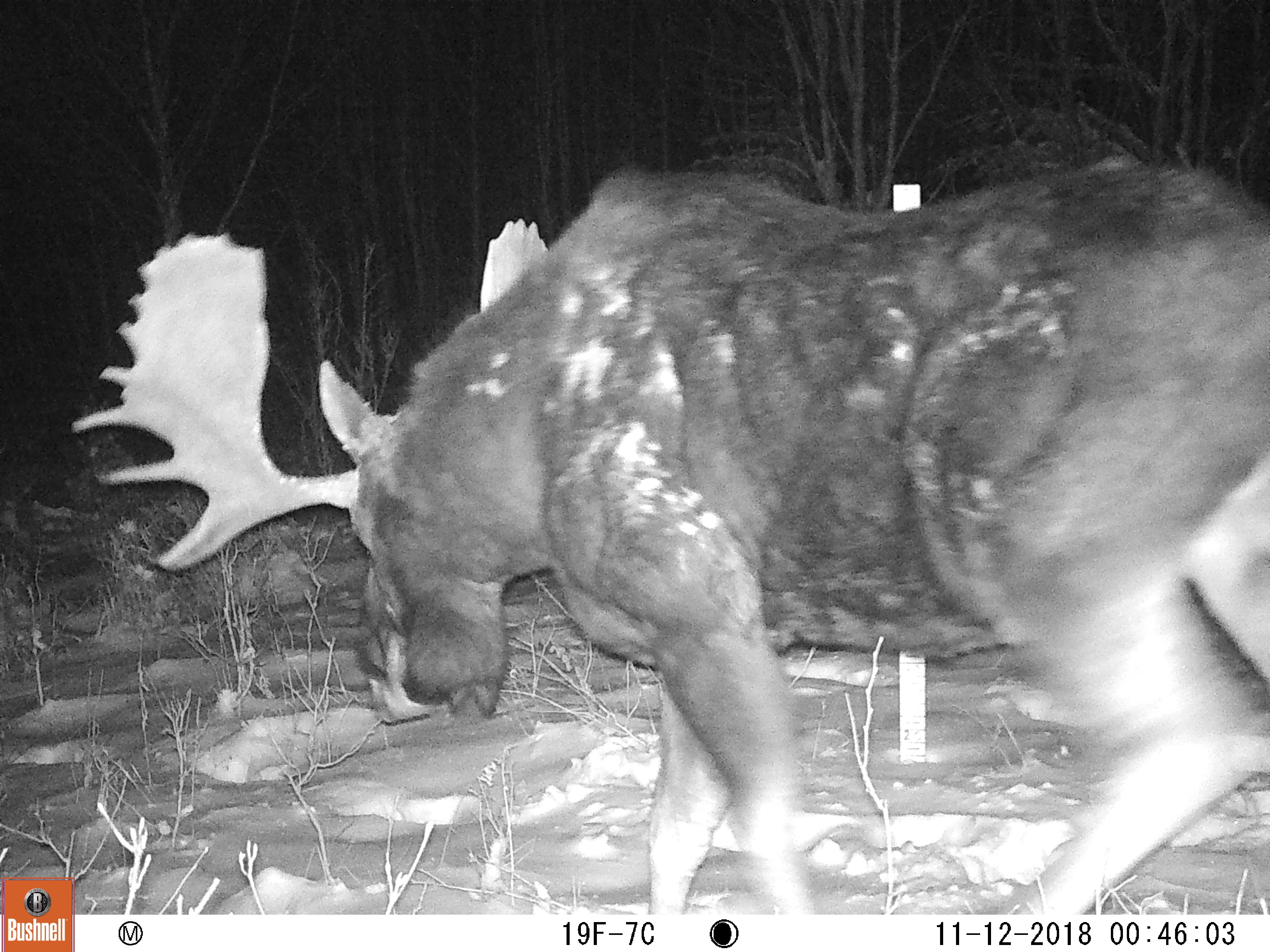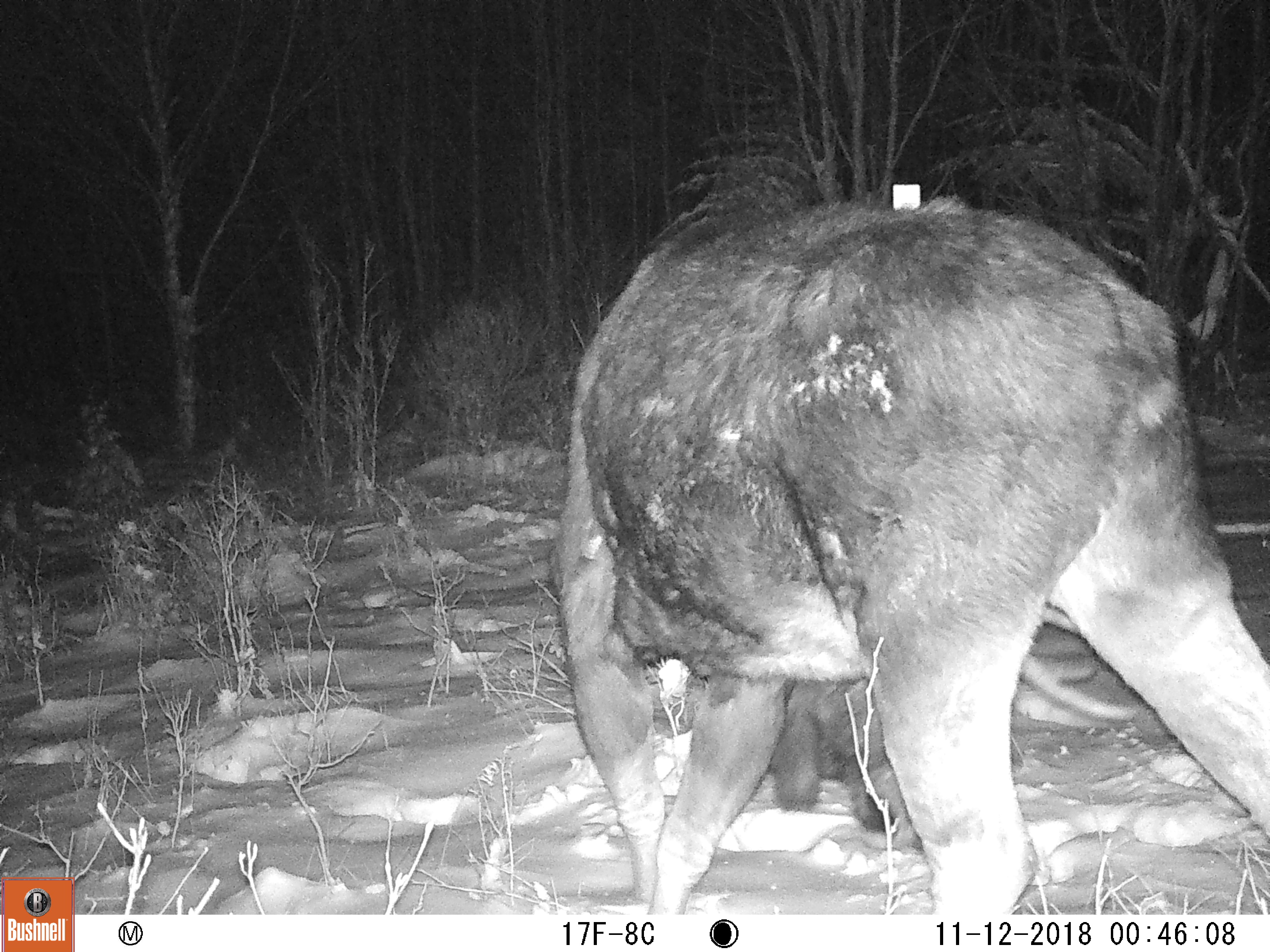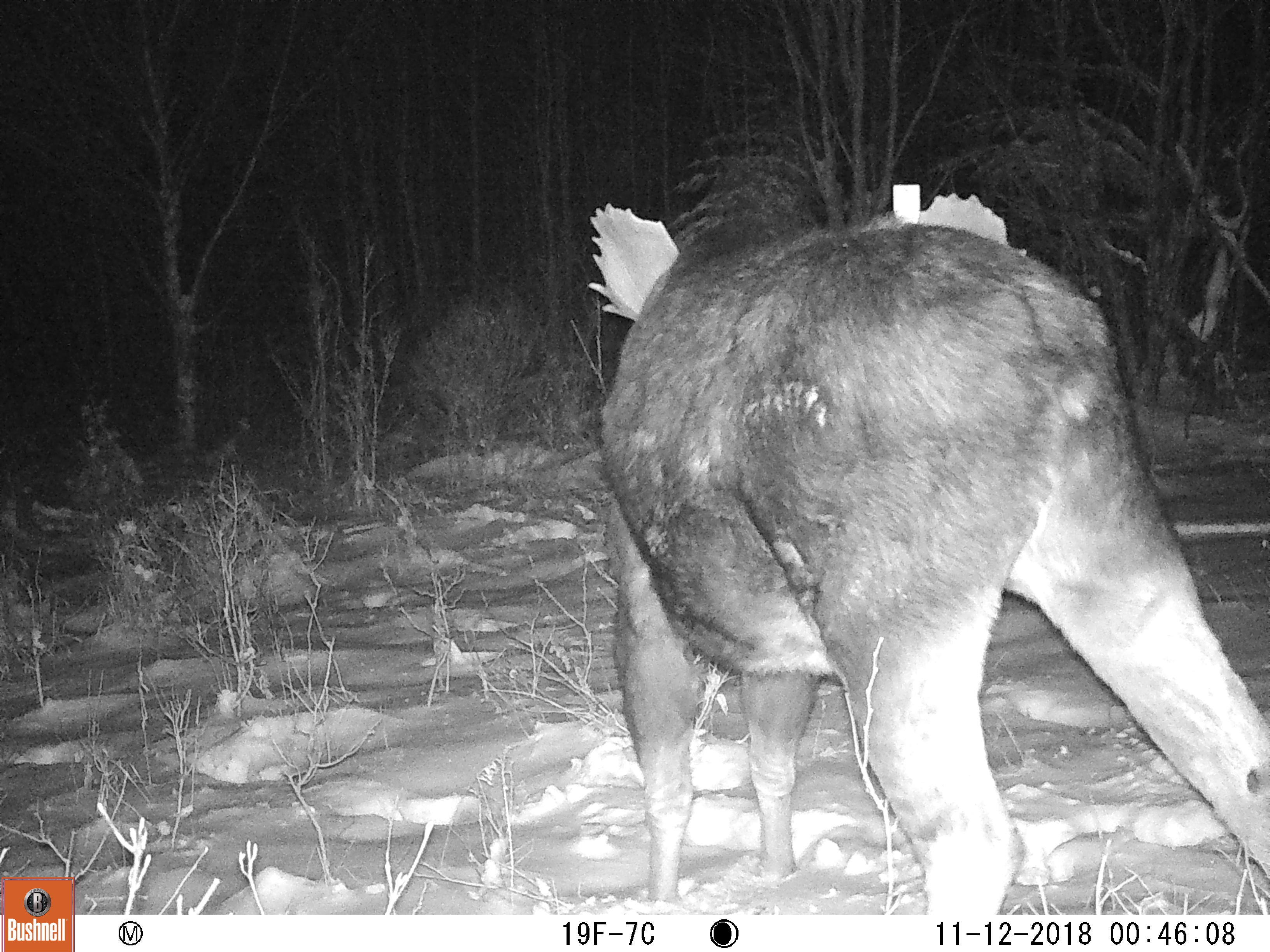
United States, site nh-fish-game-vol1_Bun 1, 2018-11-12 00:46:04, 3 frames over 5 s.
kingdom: Animalia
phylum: Chordata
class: Mammalia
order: Artiodactyla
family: Cervidae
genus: Alces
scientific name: Alces alces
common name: moose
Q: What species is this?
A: Moose (Alces alces).